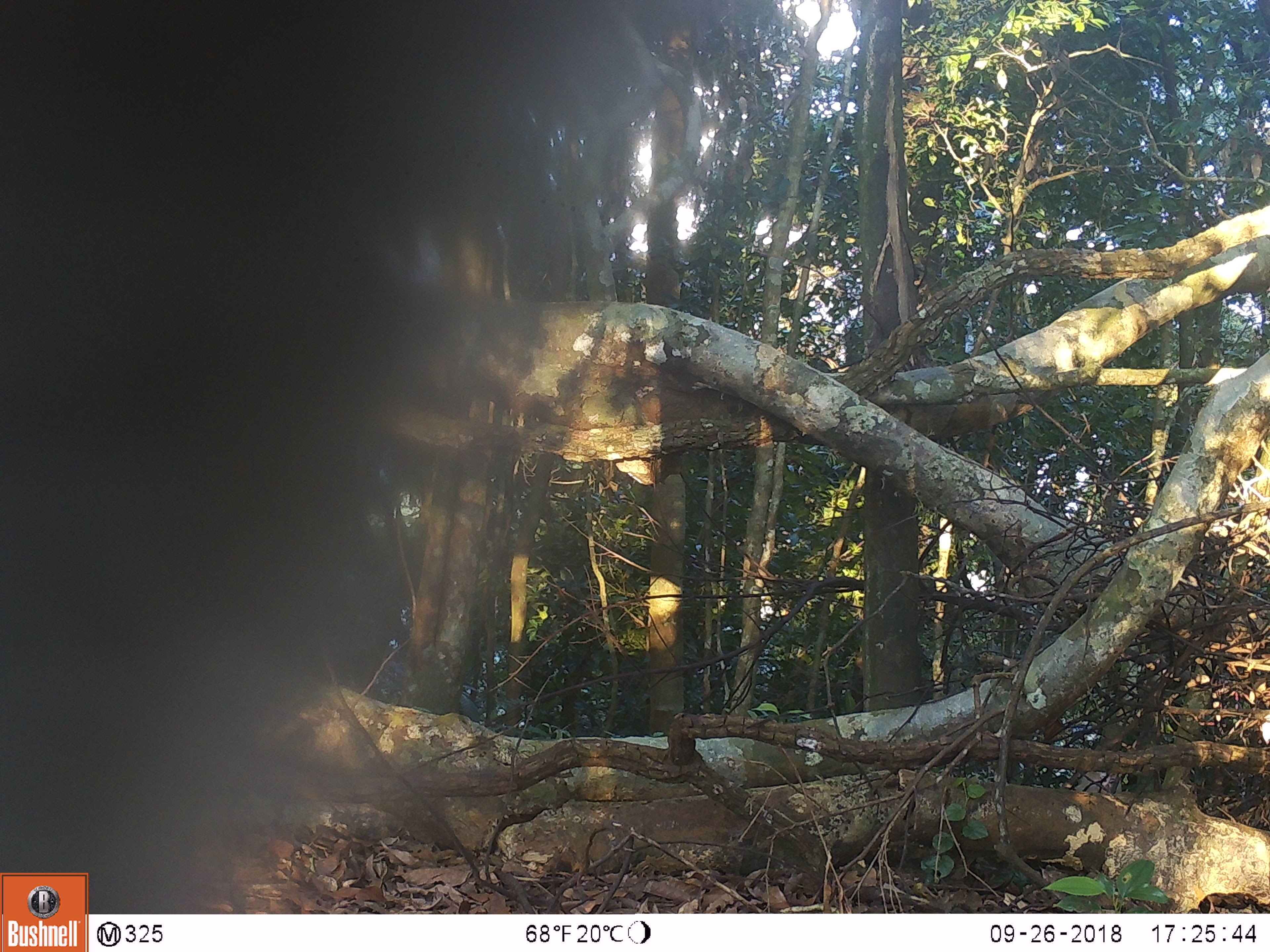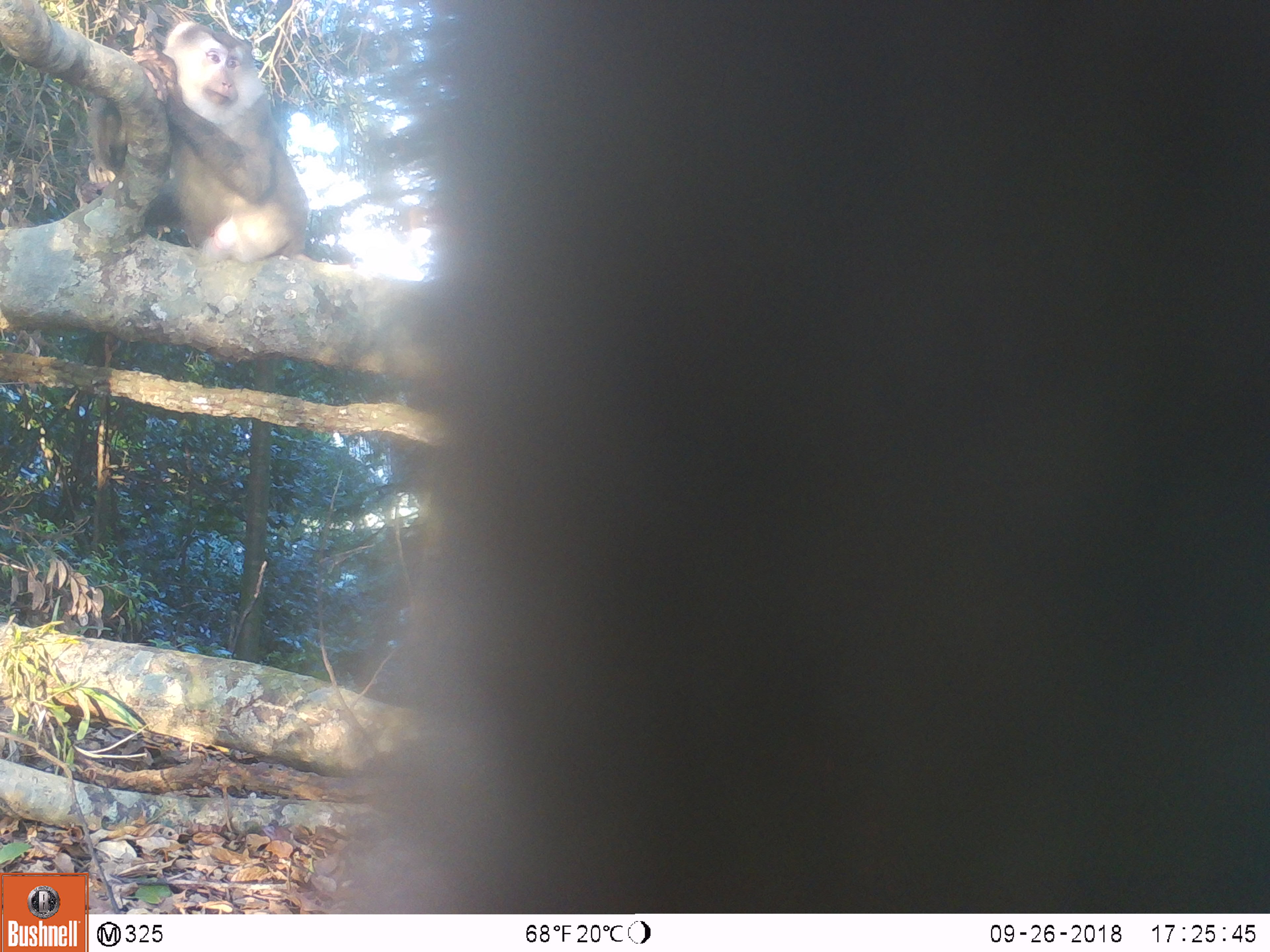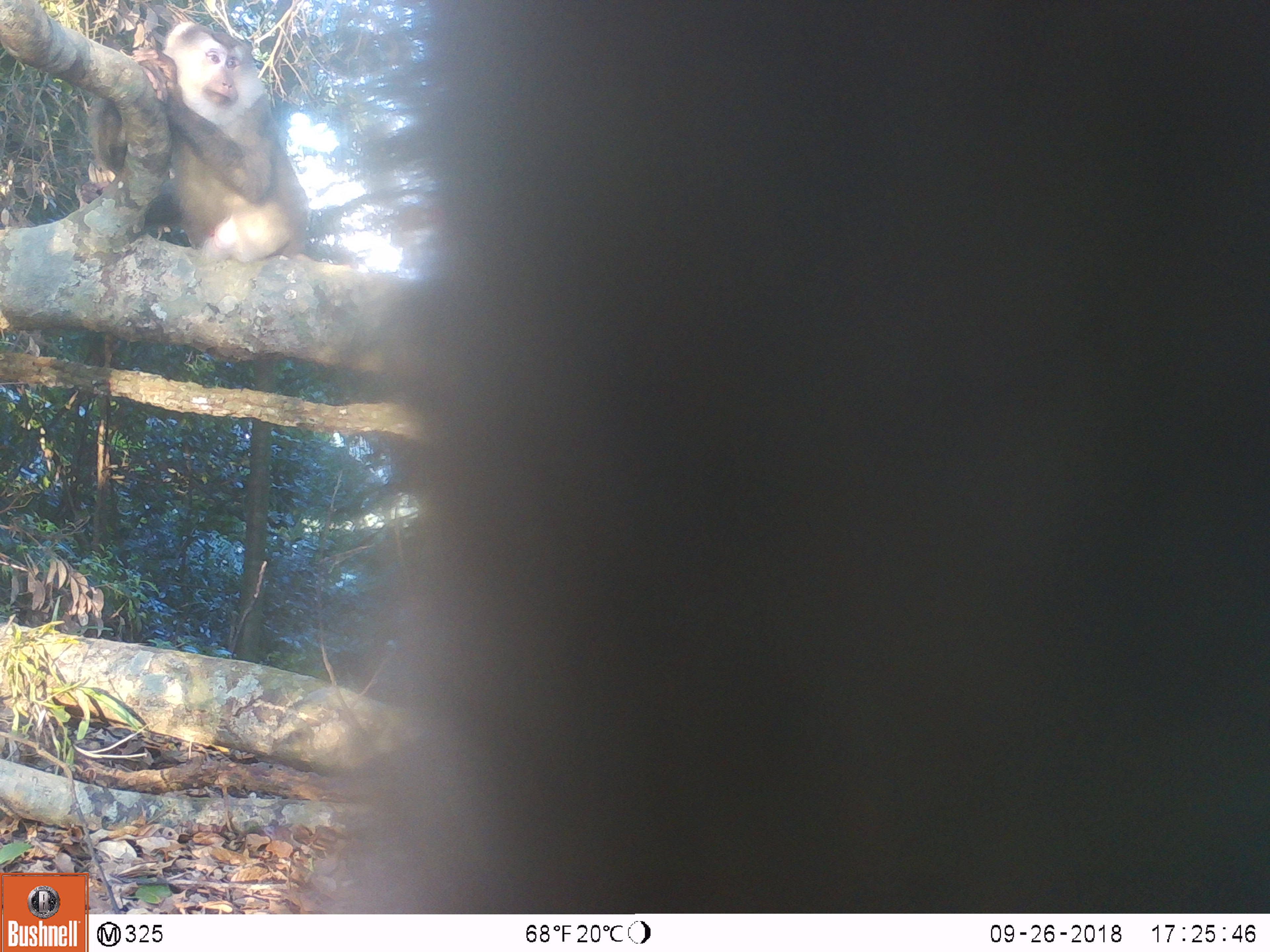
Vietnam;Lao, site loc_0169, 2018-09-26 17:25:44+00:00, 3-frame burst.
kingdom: Animalia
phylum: Chordata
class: Mammalia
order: Primates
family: Cercopithecidae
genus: Macaca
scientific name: Macaca nemestrina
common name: pig-tailed macaque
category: pig tailed macaque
Pig tailed macaque (pig-tailed macaque) (Macaca nemestrina). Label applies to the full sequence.